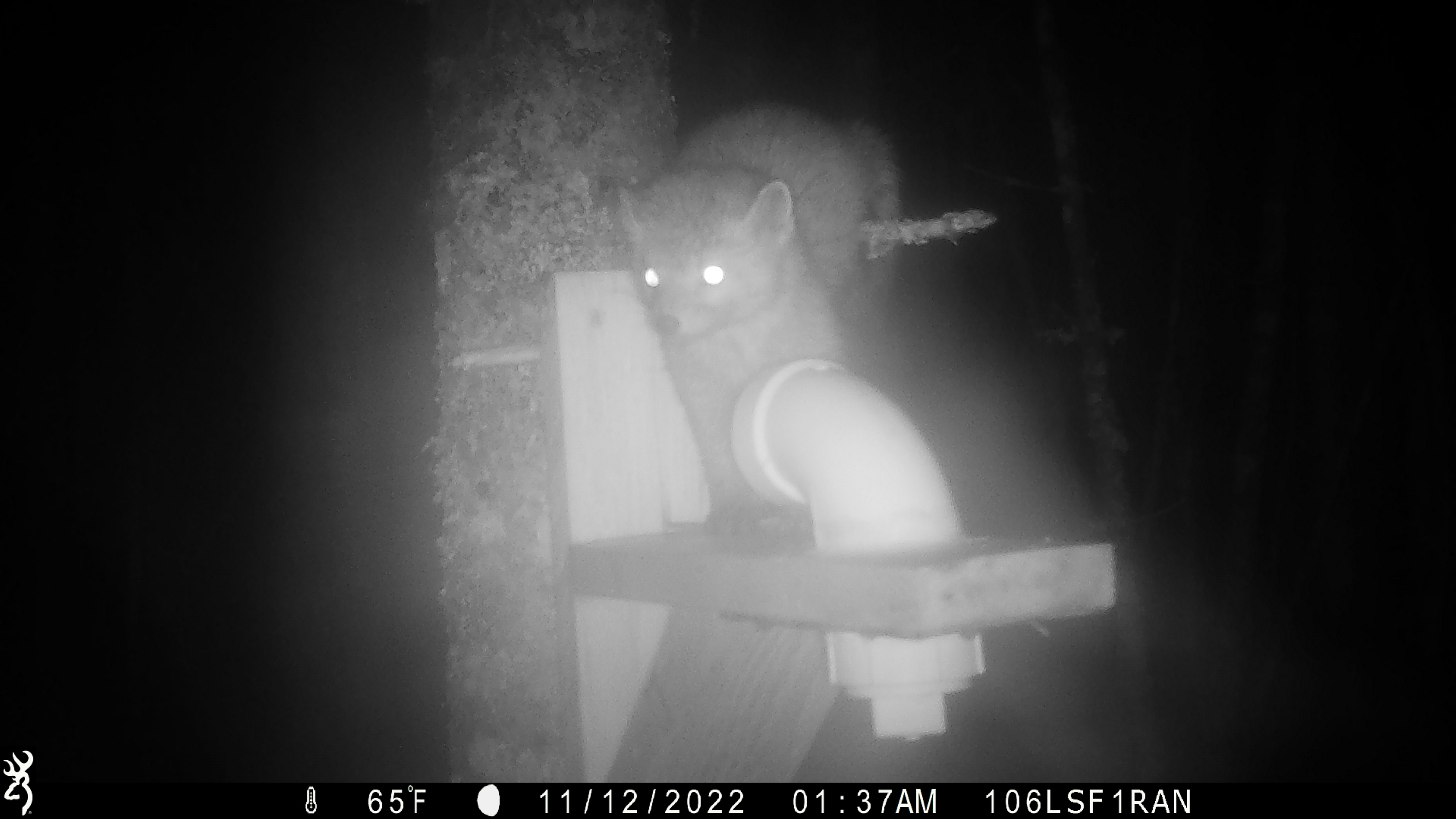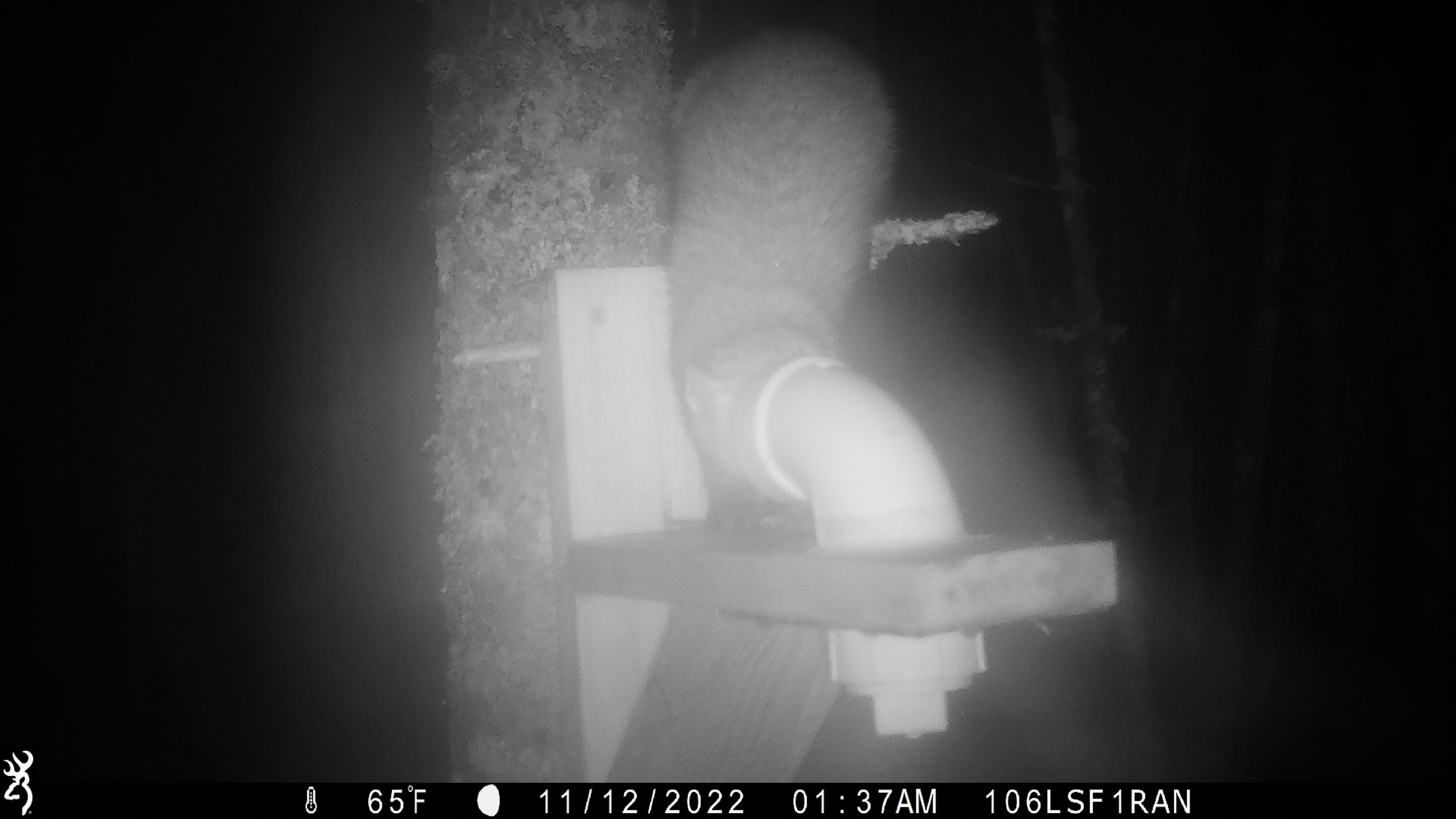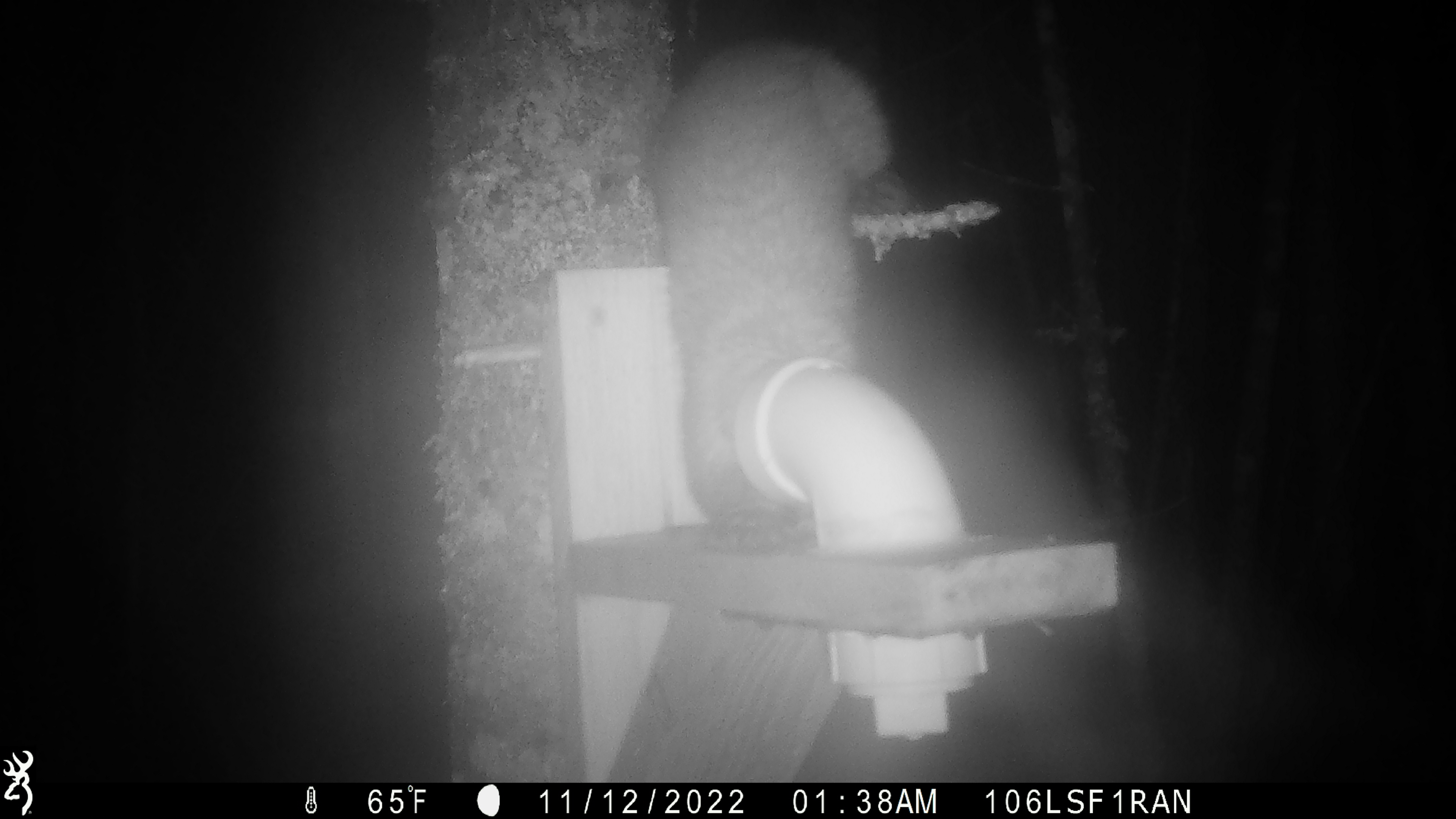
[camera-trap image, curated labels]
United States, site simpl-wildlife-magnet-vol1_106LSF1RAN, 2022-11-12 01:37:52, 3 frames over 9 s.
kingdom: Animalia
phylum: Chordata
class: Mammalia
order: Carnivora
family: Mustelidae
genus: Martes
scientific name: Martes americana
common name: american marten